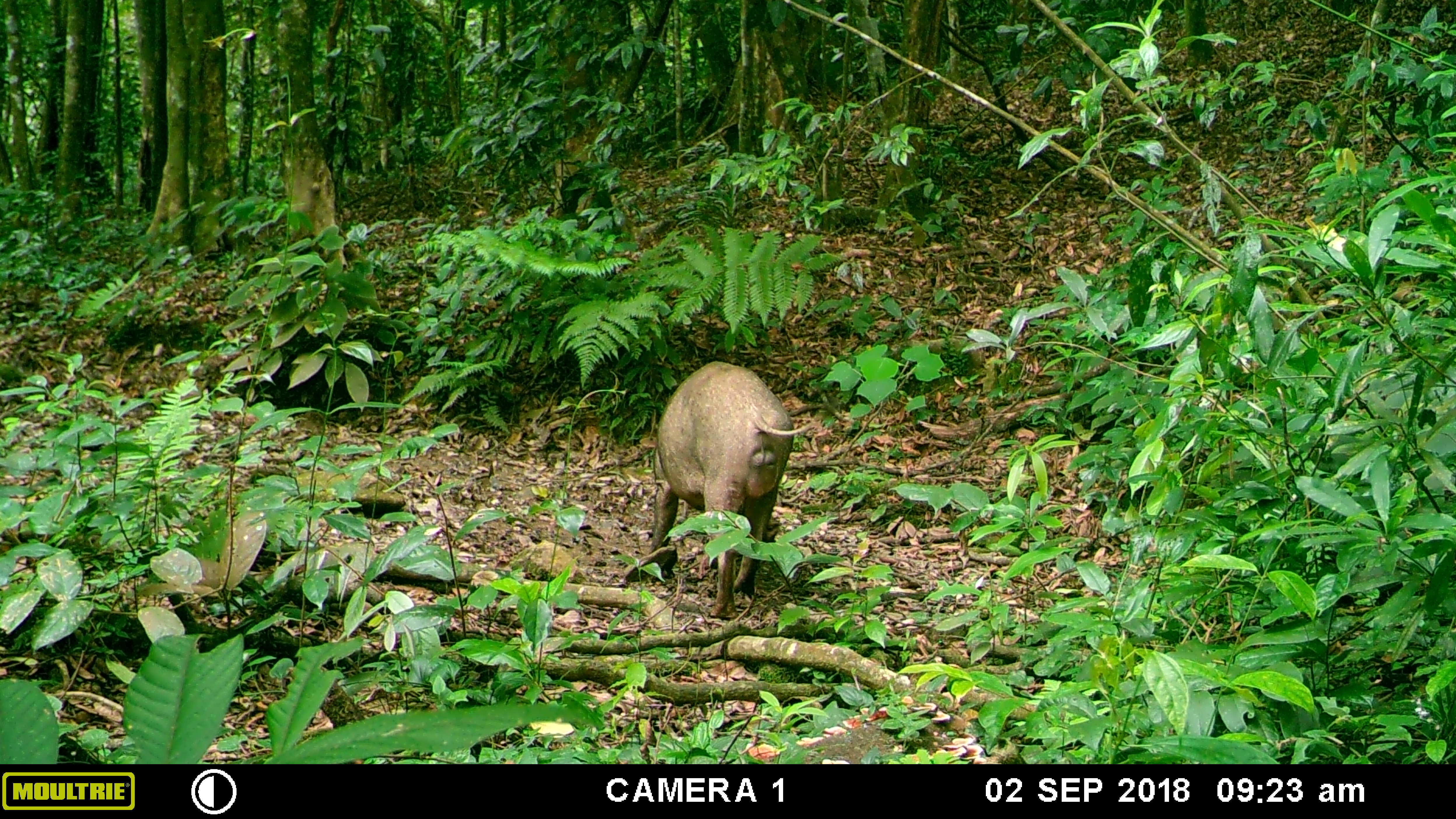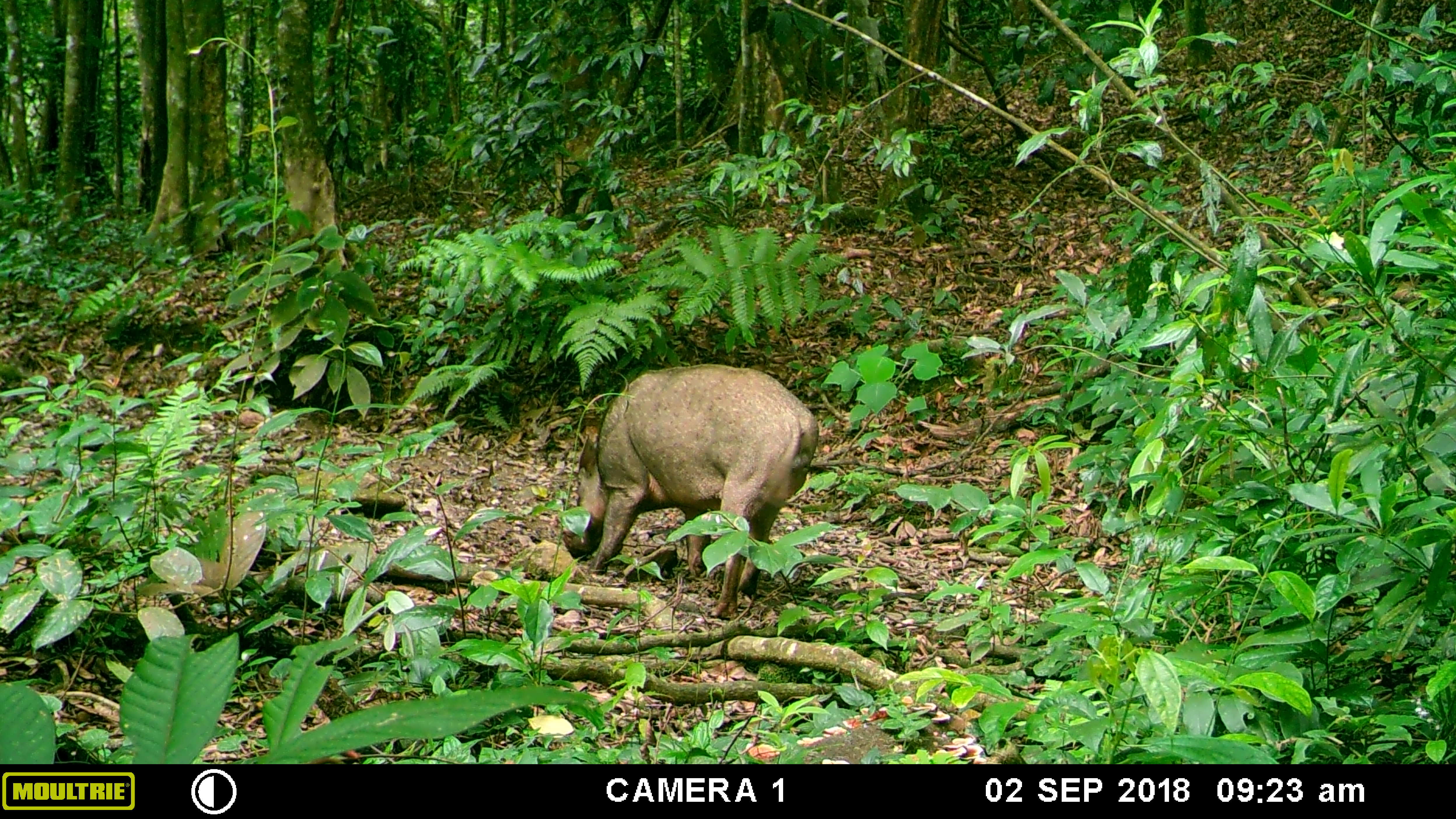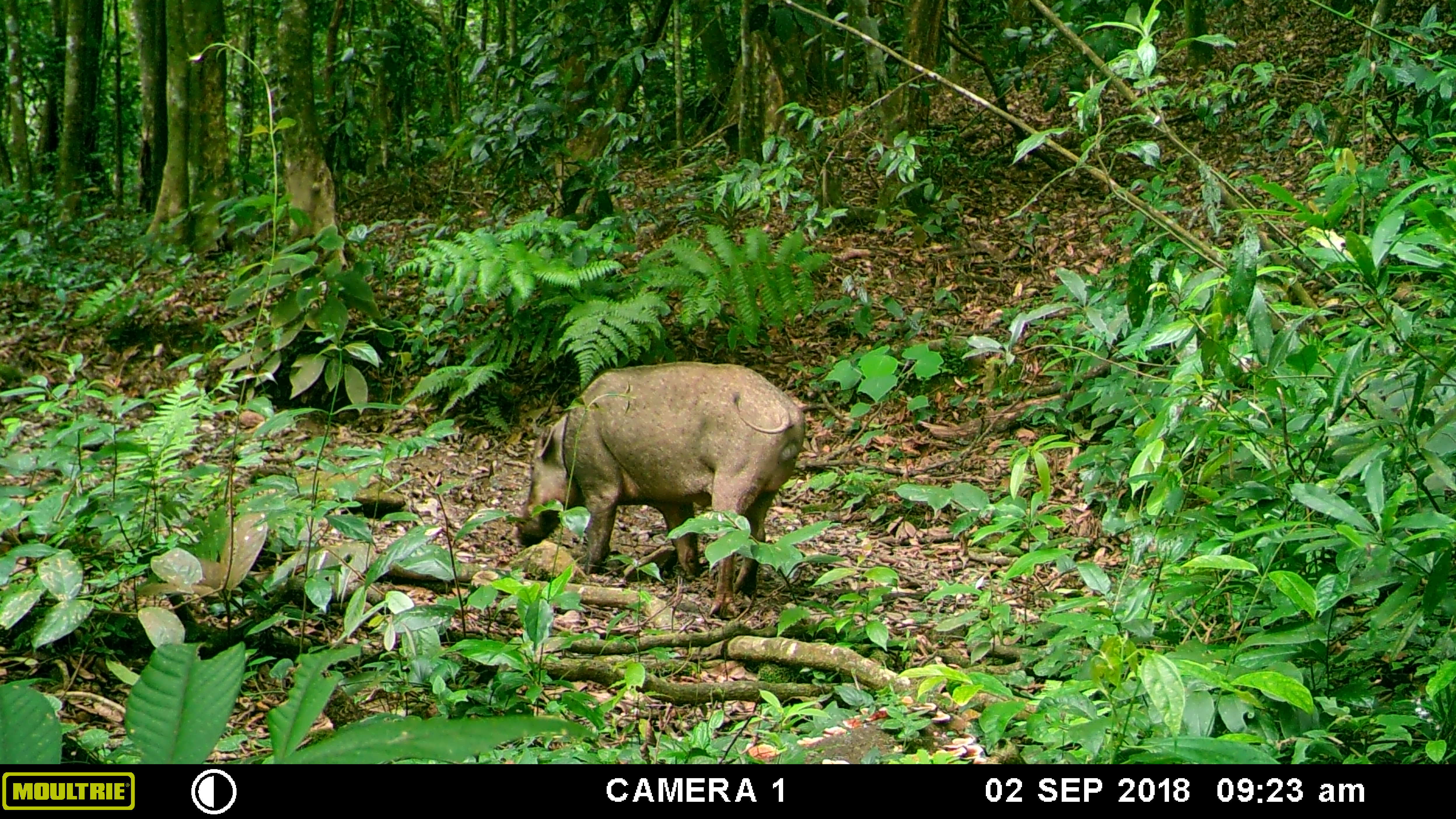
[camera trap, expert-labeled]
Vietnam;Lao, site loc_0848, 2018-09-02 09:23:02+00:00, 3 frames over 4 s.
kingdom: Animalia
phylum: Chordata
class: Mammalia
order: Artiodactyla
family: Suidae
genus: Sus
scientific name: Sus scrofa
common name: eurasian wild pig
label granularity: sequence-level